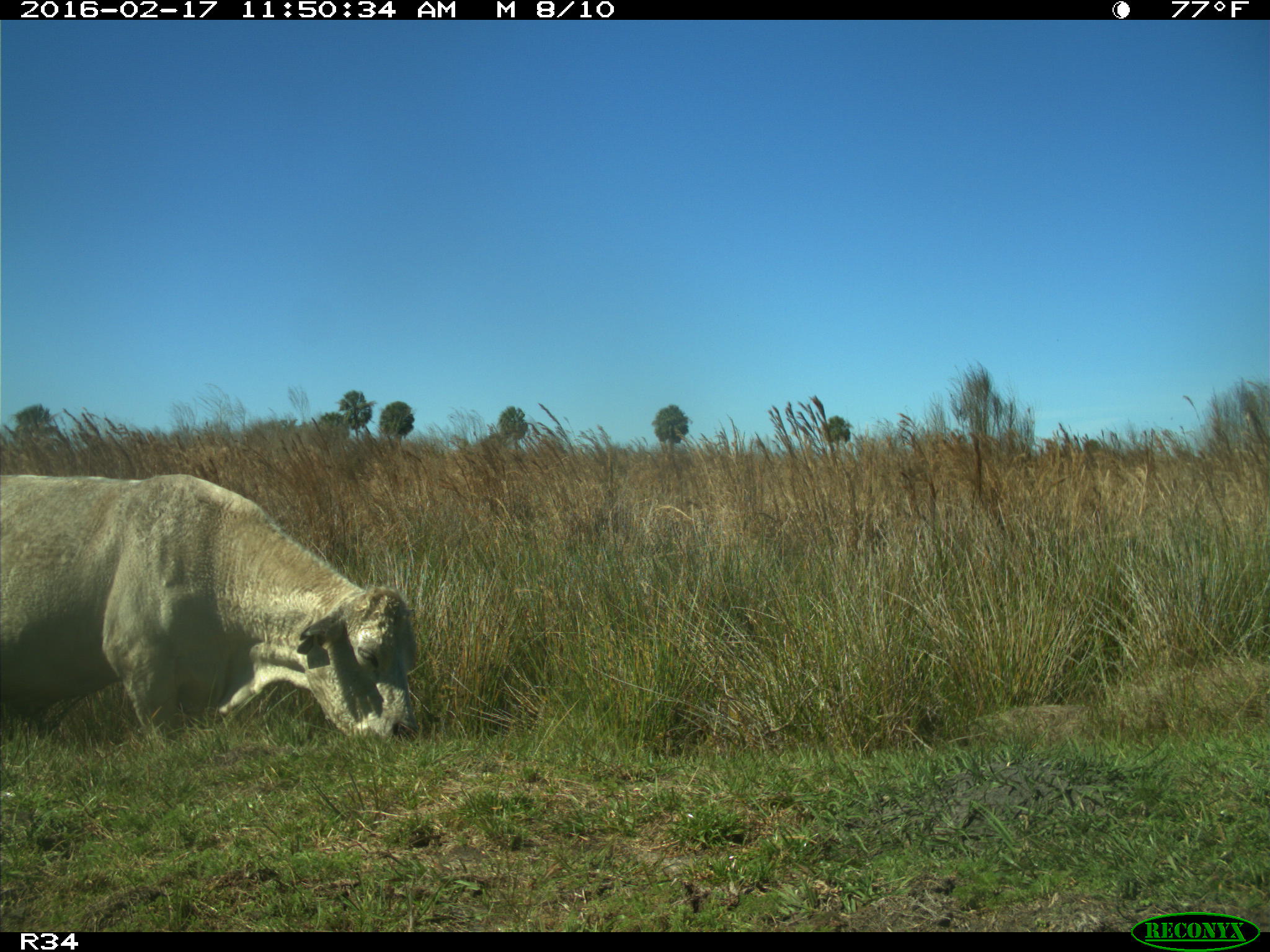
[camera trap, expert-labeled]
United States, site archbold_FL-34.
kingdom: Animalia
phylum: Chordata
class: Mammalia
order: Artiodactyla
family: Bovidae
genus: Bos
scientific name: Bos taurus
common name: domestic cow